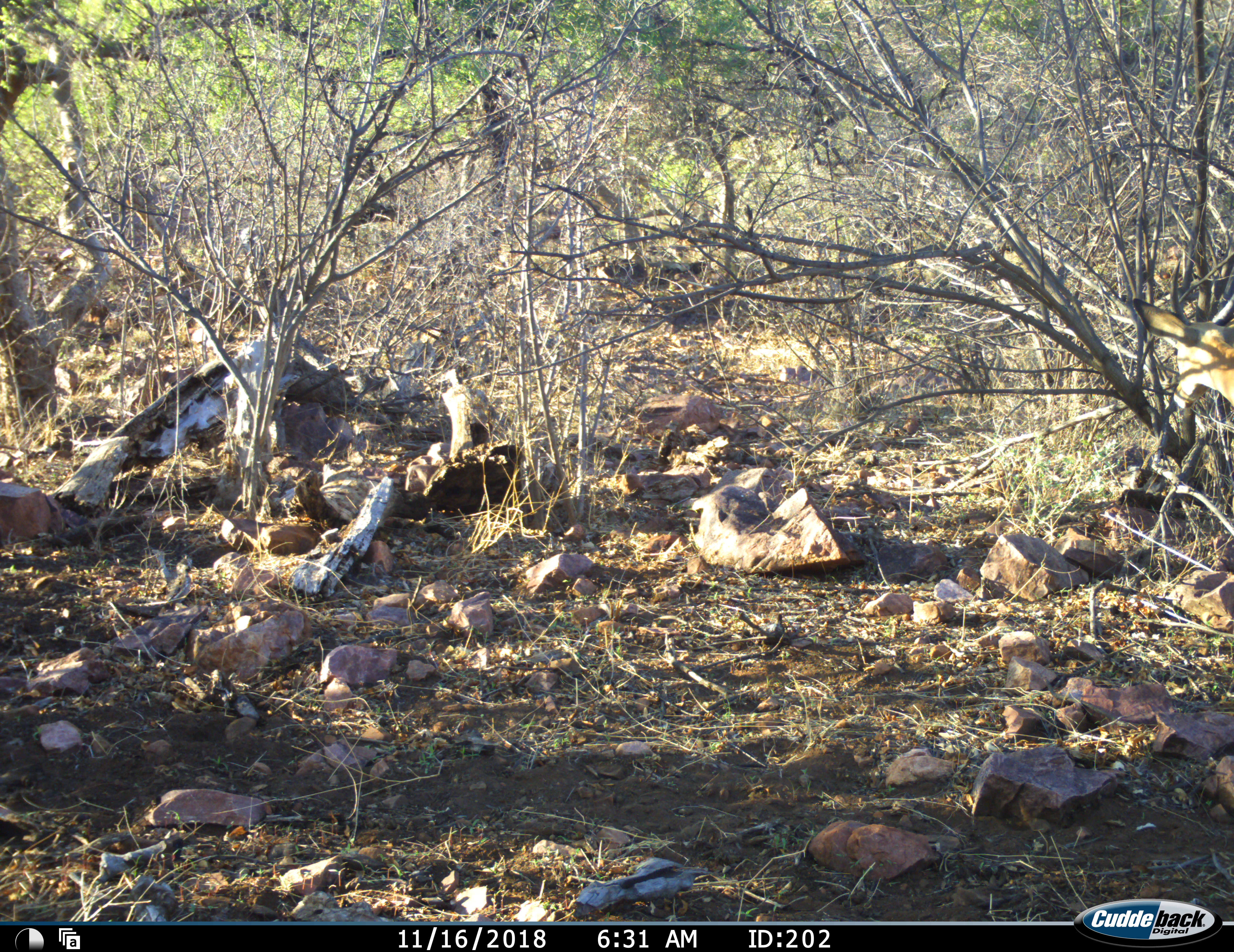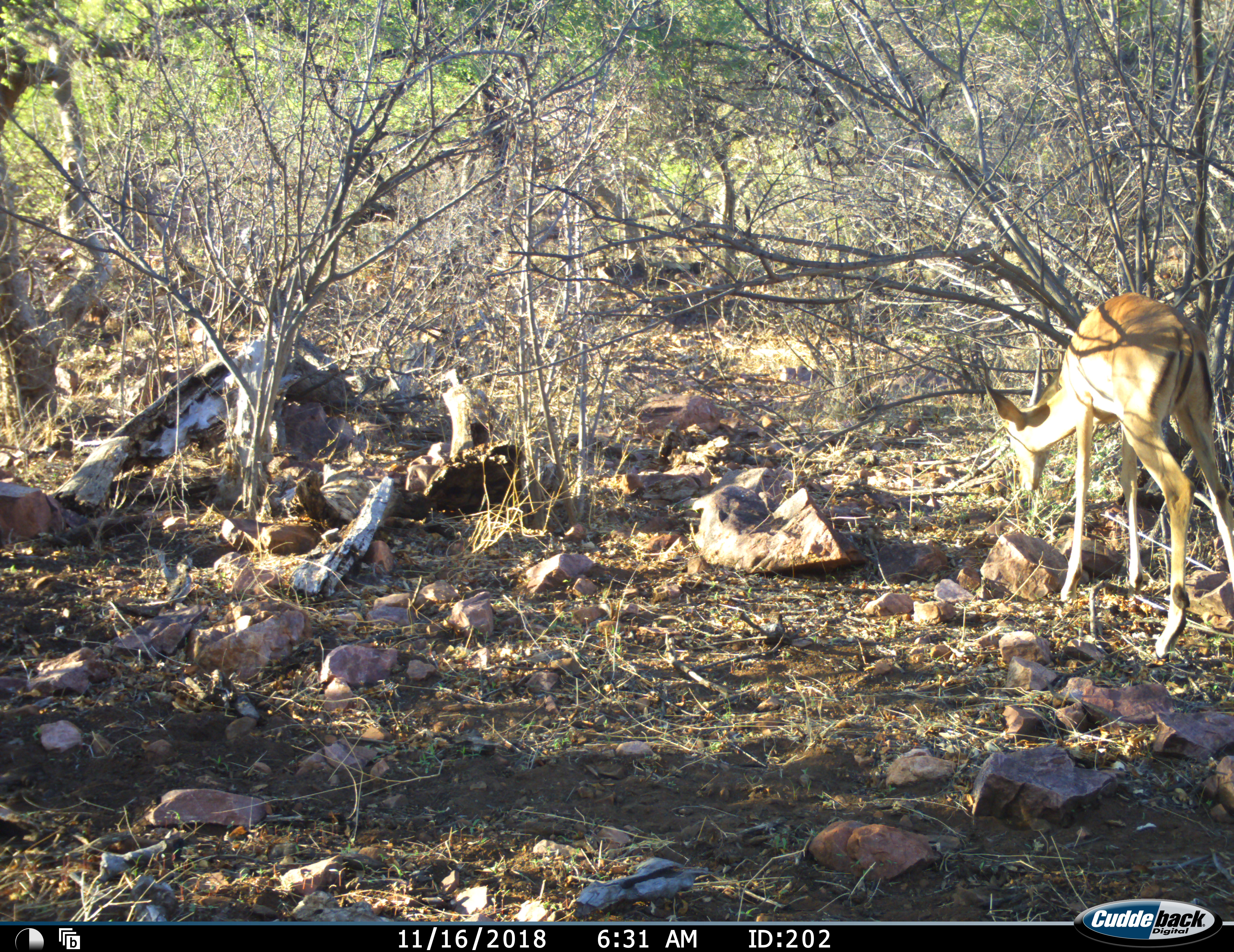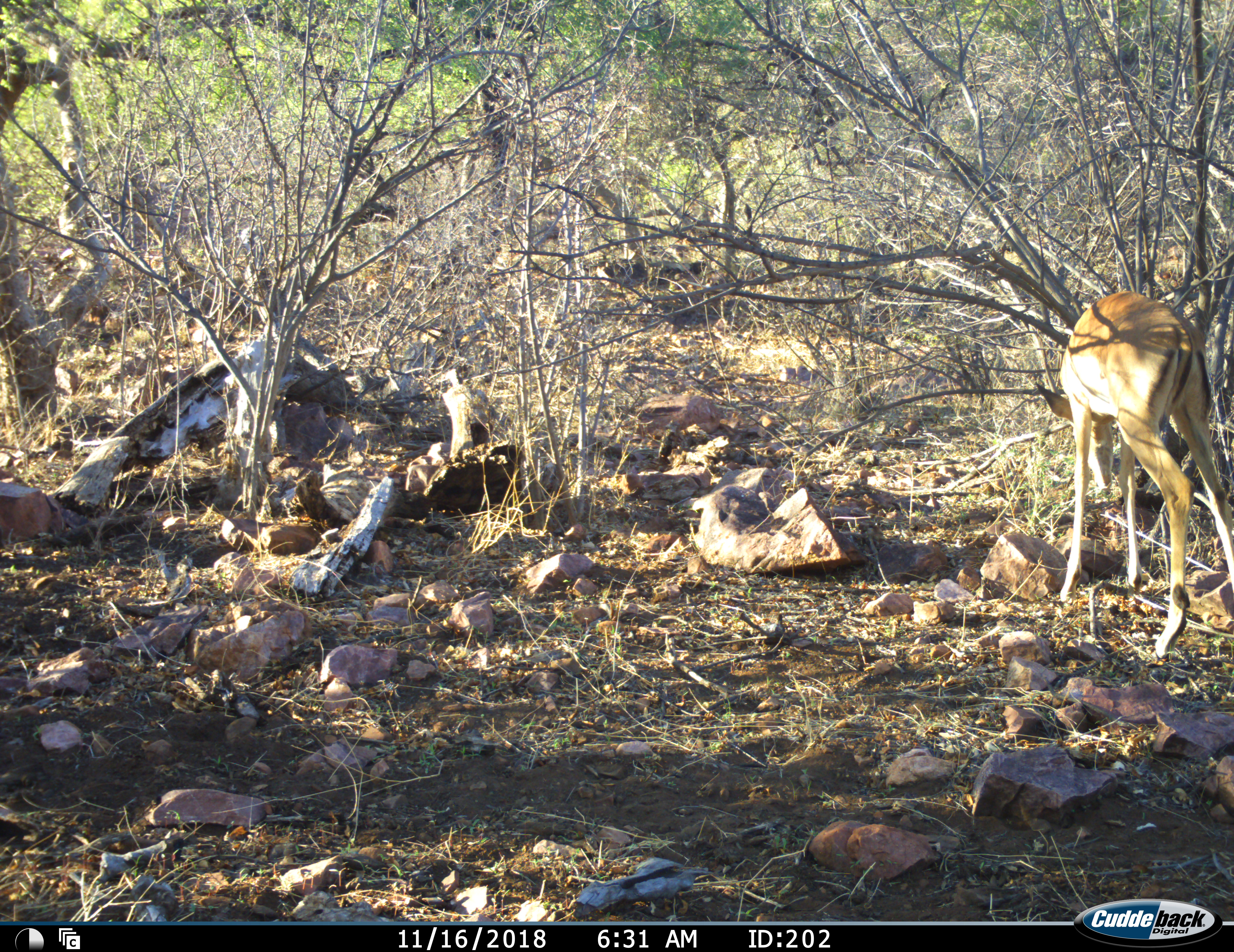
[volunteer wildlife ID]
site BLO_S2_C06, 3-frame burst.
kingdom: Animalia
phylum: Chordata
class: Mammalia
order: Artiodactyla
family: Bovidae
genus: Aepyceros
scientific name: Aepyceros melampus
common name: impala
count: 1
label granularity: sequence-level